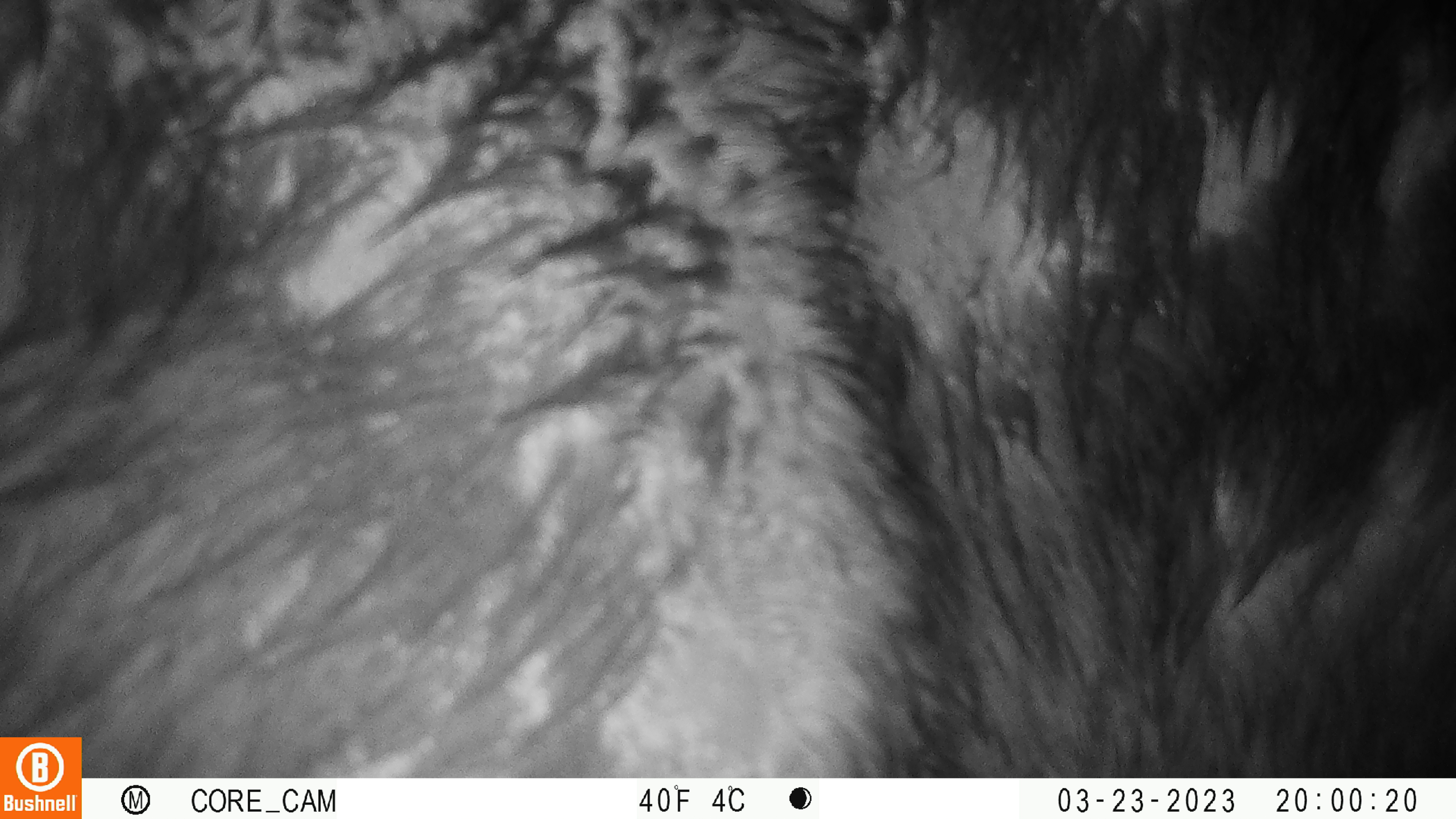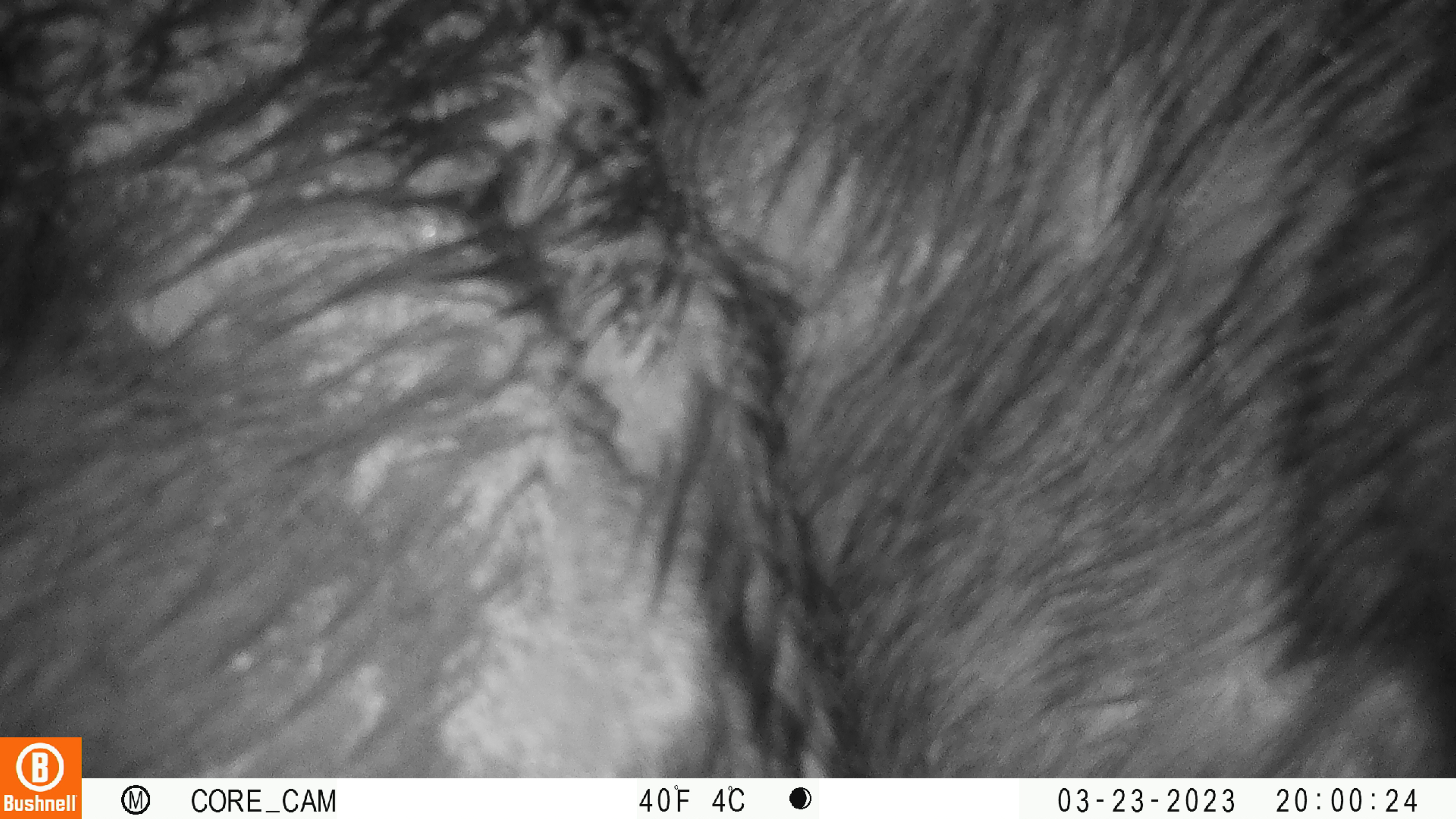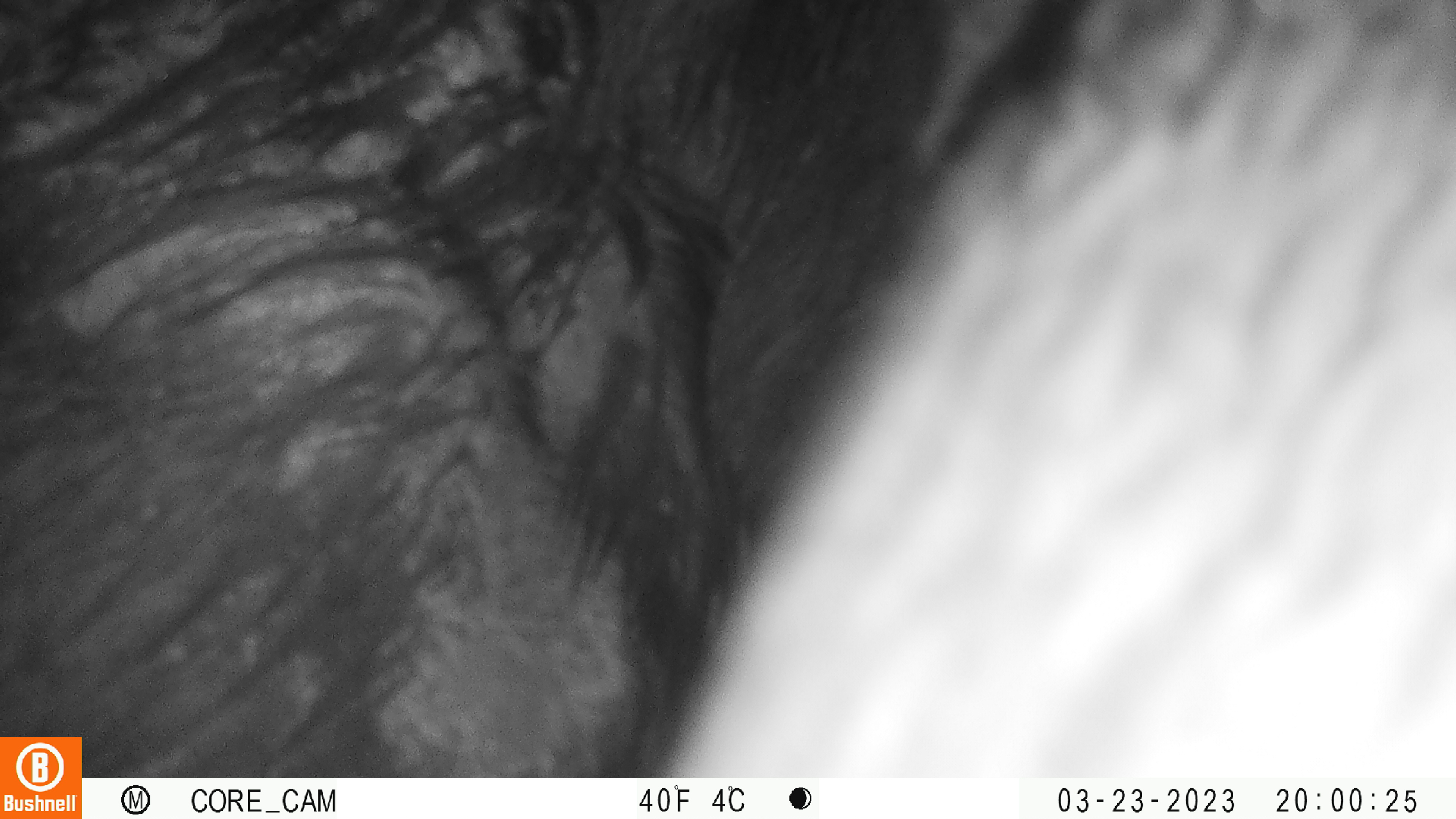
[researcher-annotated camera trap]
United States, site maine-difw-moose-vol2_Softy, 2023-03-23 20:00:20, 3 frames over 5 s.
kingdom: Animalia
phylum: Chordata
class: Mammalia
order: Artiodactyla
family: Cervidae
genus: Alces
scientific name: Alces alces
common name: moose